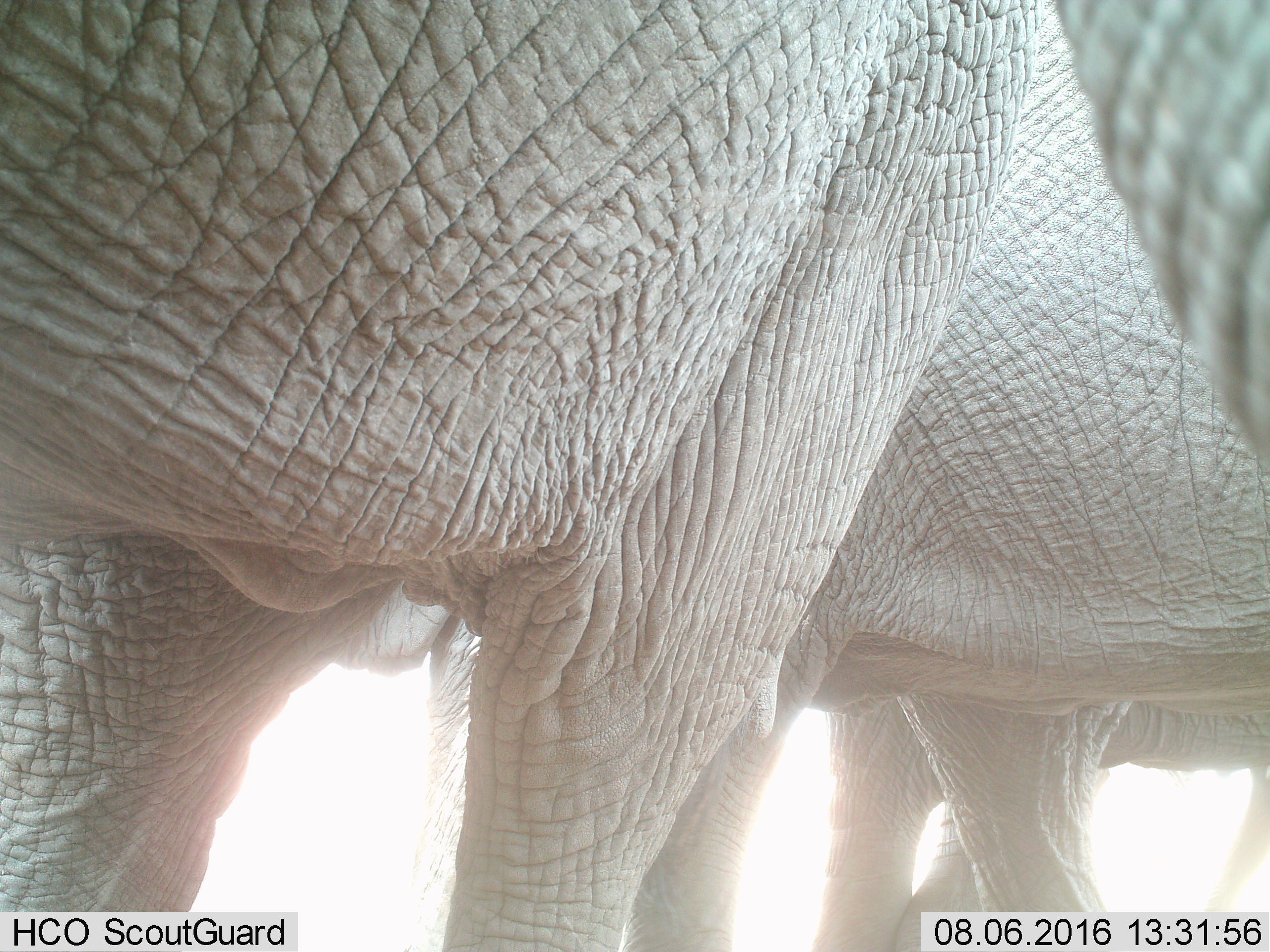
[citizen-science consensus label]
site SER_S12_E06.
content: unidentified animal